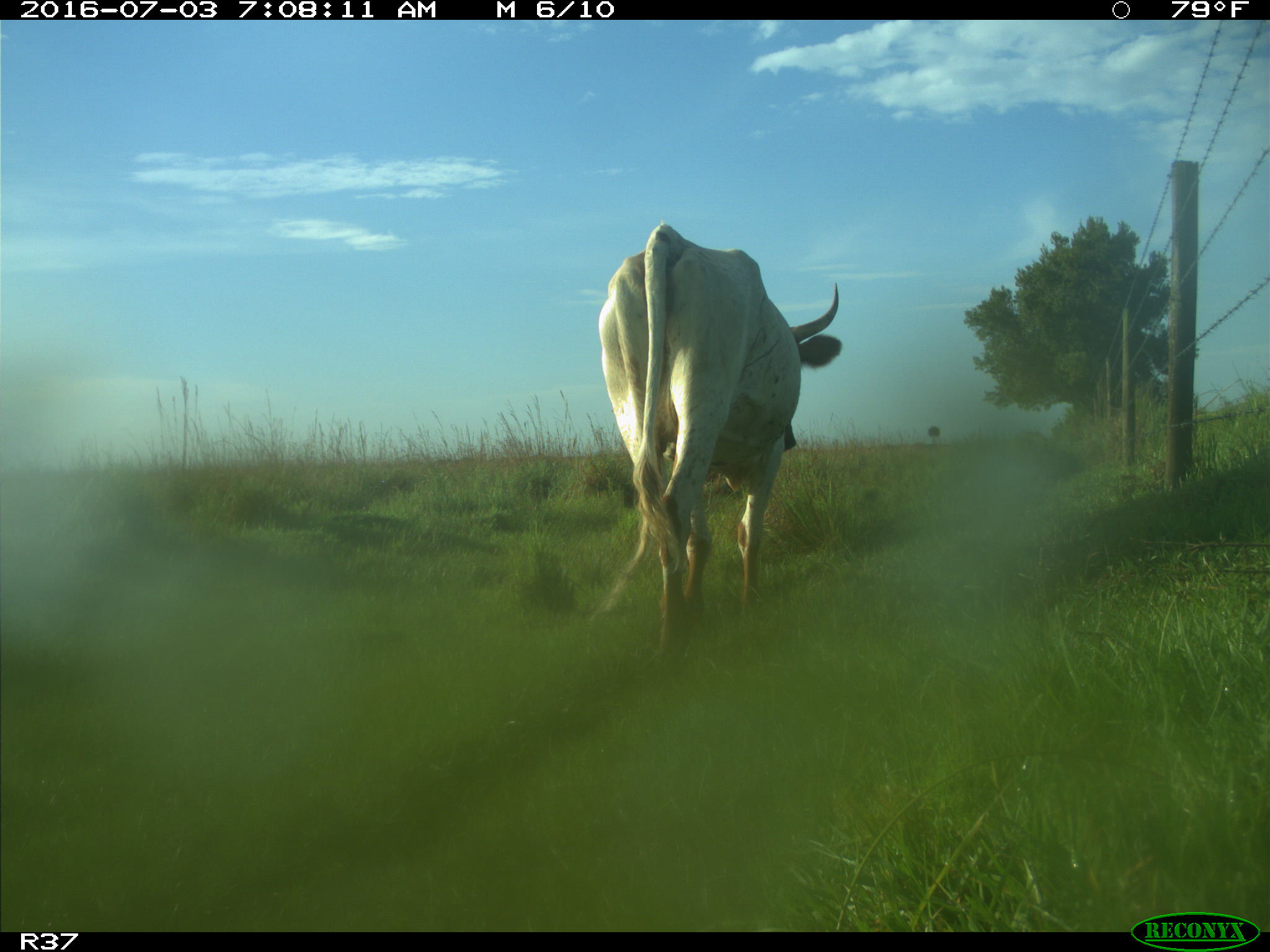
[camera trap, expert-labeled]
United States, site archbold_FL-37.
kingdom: Animalia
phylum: Chordata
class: Mammalia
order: Artiodactyla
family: Bovidae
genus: Bos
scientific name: Bos taurus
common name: domestic cow